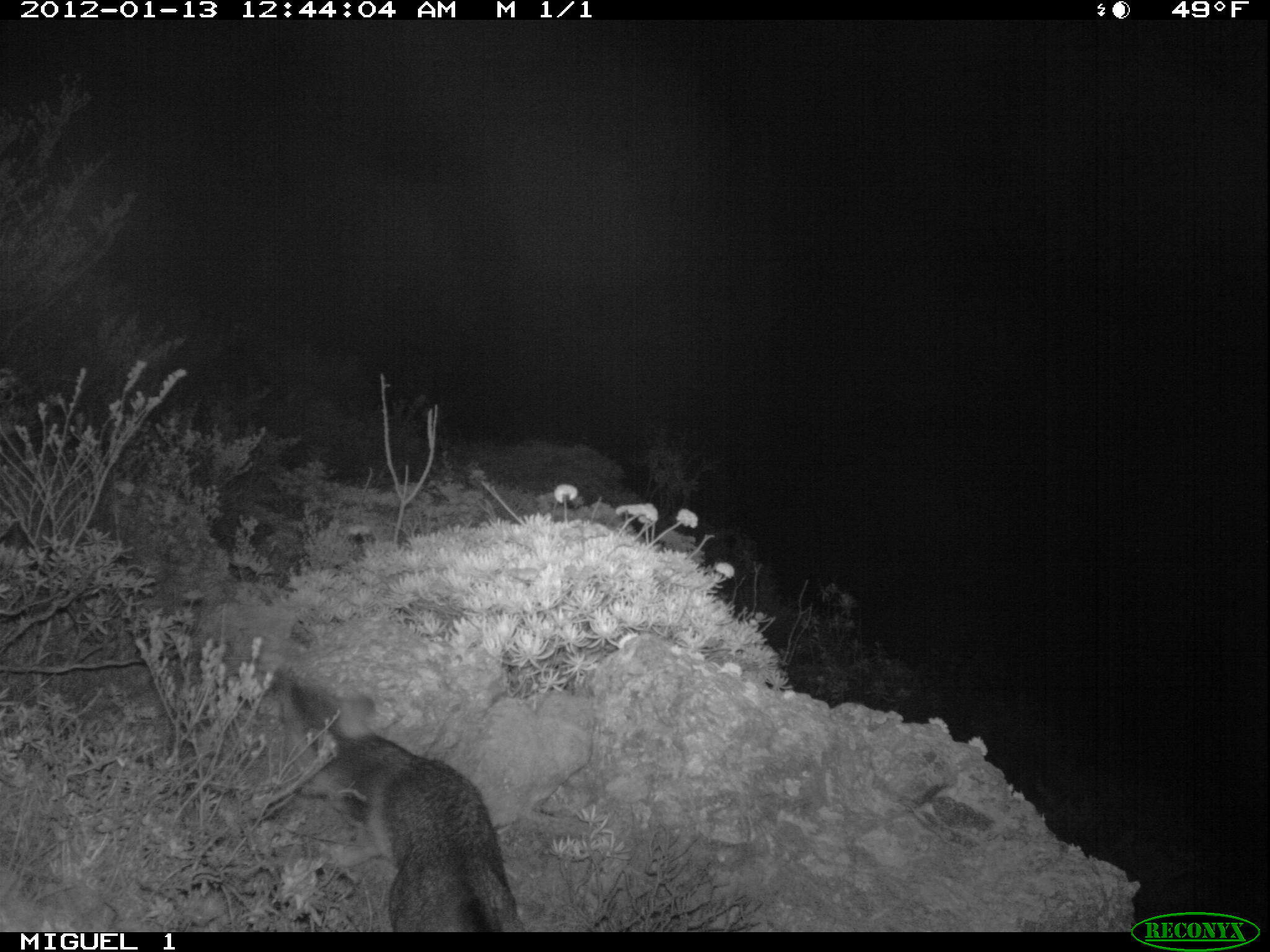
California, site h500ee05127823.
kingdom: Animalia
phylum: Chordata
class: Mammalia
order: Carnivora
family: Canidae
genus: Urocyon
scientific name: Urocyon littoralis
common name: island fox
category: fox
Fox (island fox) (Urocyon littoralis).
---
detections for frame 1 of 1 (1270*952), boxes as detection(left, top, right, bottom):
fox: detection(277, 682, 526, 932)